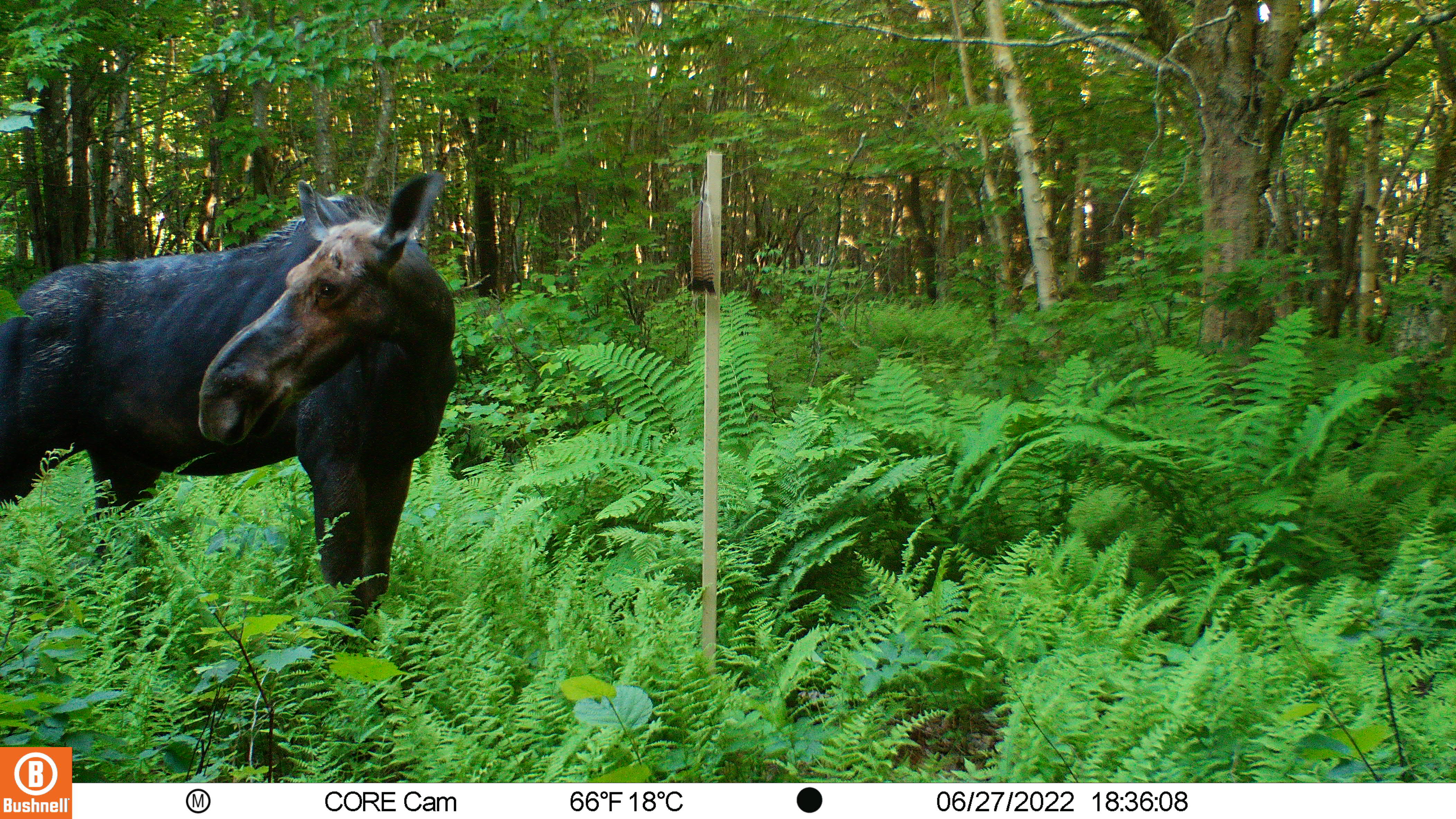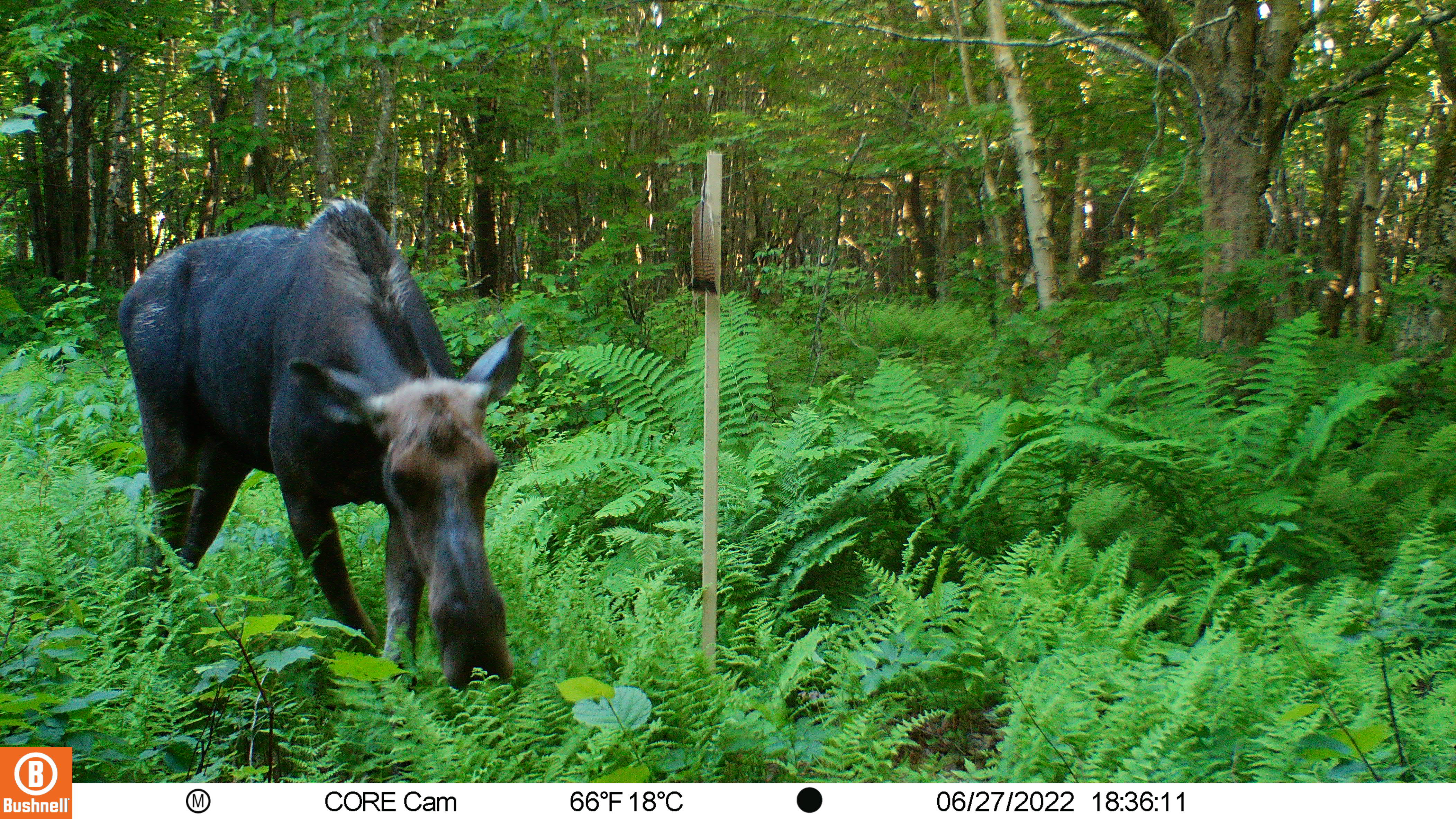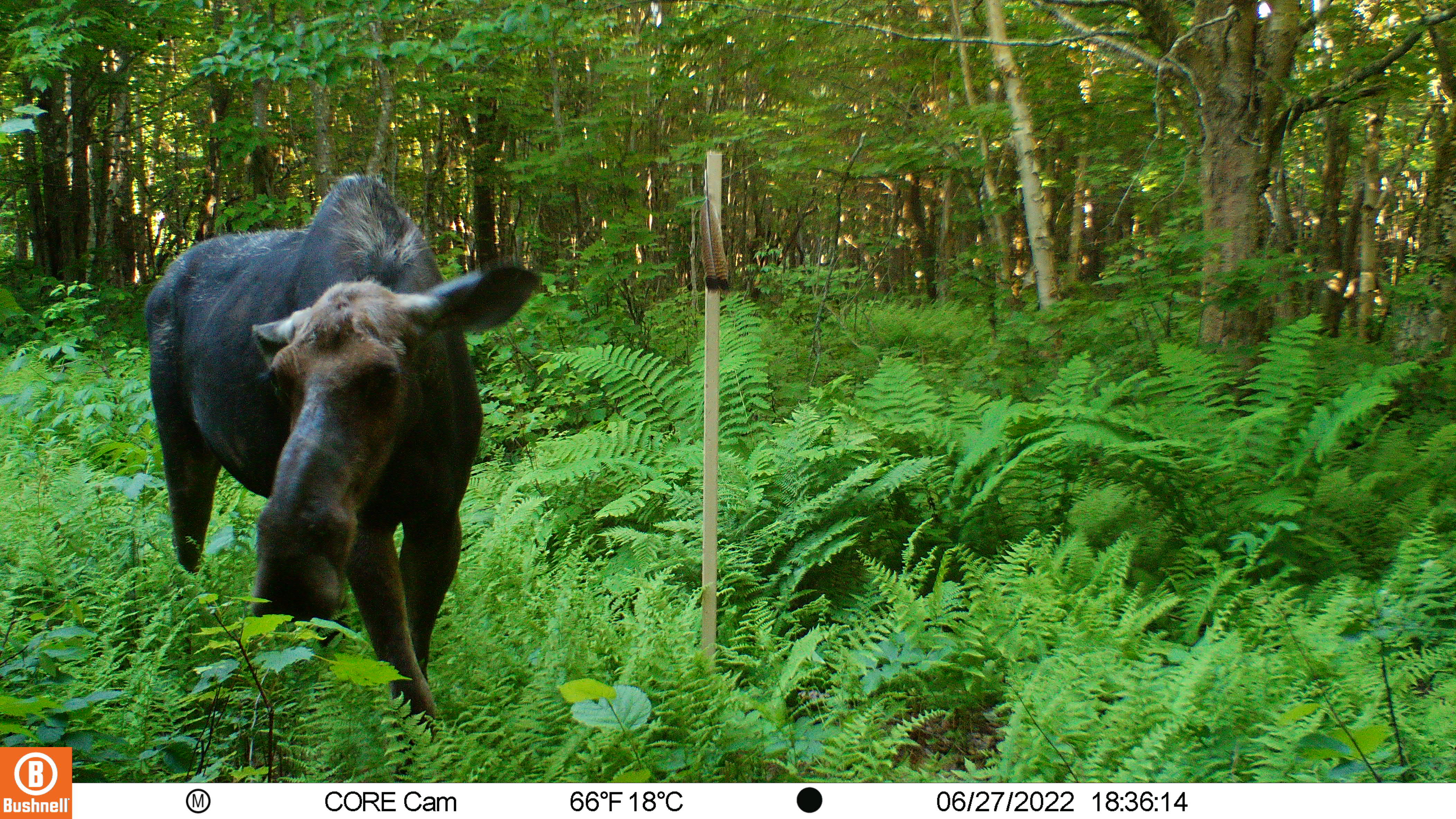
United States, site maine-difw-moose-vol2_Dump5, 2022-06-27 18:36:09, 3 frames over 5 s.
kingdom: Animalia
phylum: Chordata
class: Mammalia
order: Artiodactyla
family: Cervidae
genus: Alces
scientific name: Alces alces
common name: moose